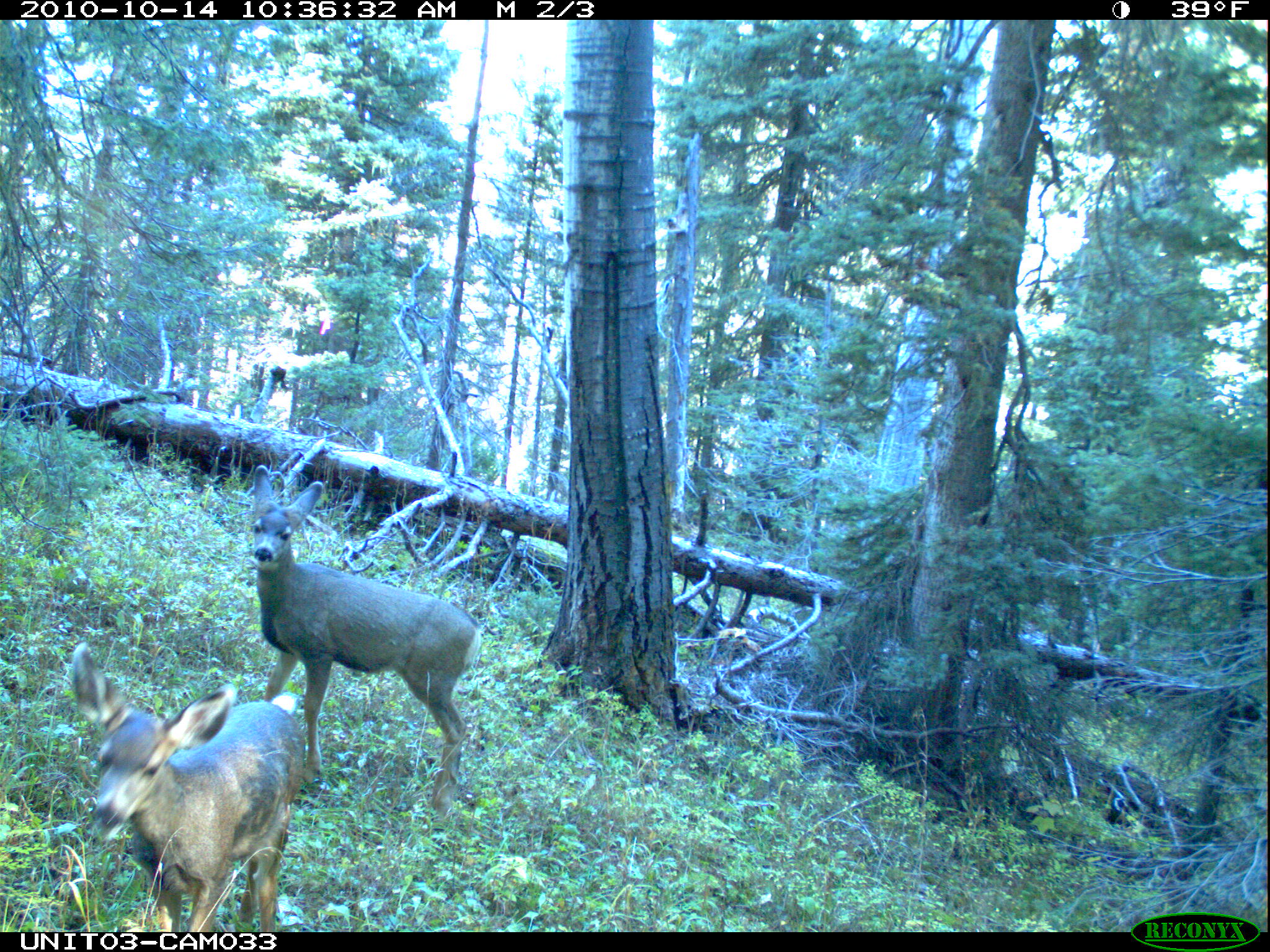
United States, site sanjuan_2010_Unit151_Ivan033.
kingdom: Animalia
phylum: Chordata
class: Mammalia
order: Artiodactyla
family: Cervidae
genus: Odocoileus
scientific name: Odocoileus hemionus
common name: mule deer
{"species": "Odocoileus hemionus (mule deer)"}